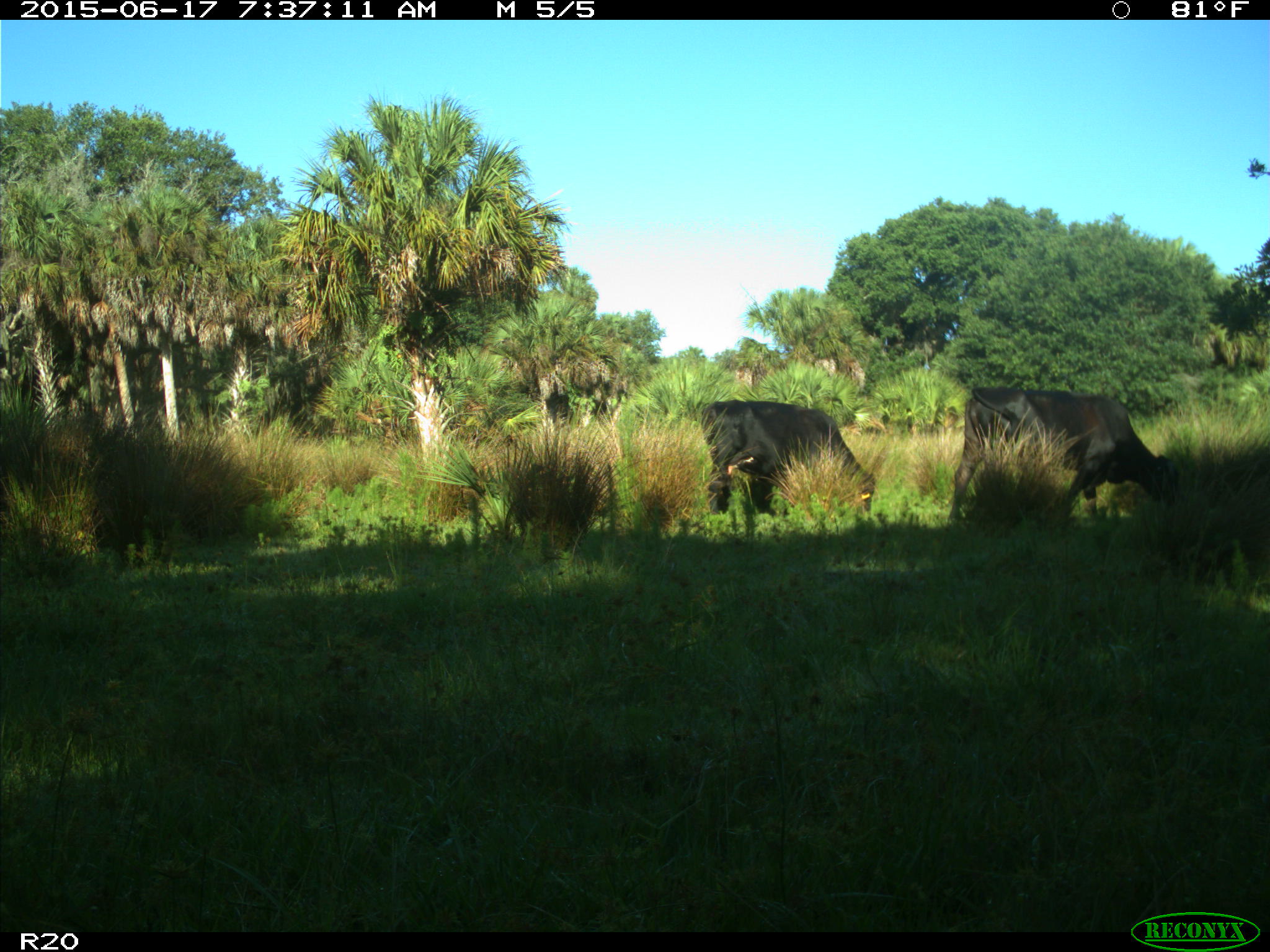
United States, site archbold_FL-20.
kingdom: Animalia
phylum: Chordata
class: Mammalia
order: Artiodactyla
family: Bovidae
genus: Bos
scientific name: Bos taurus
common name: domestic cow